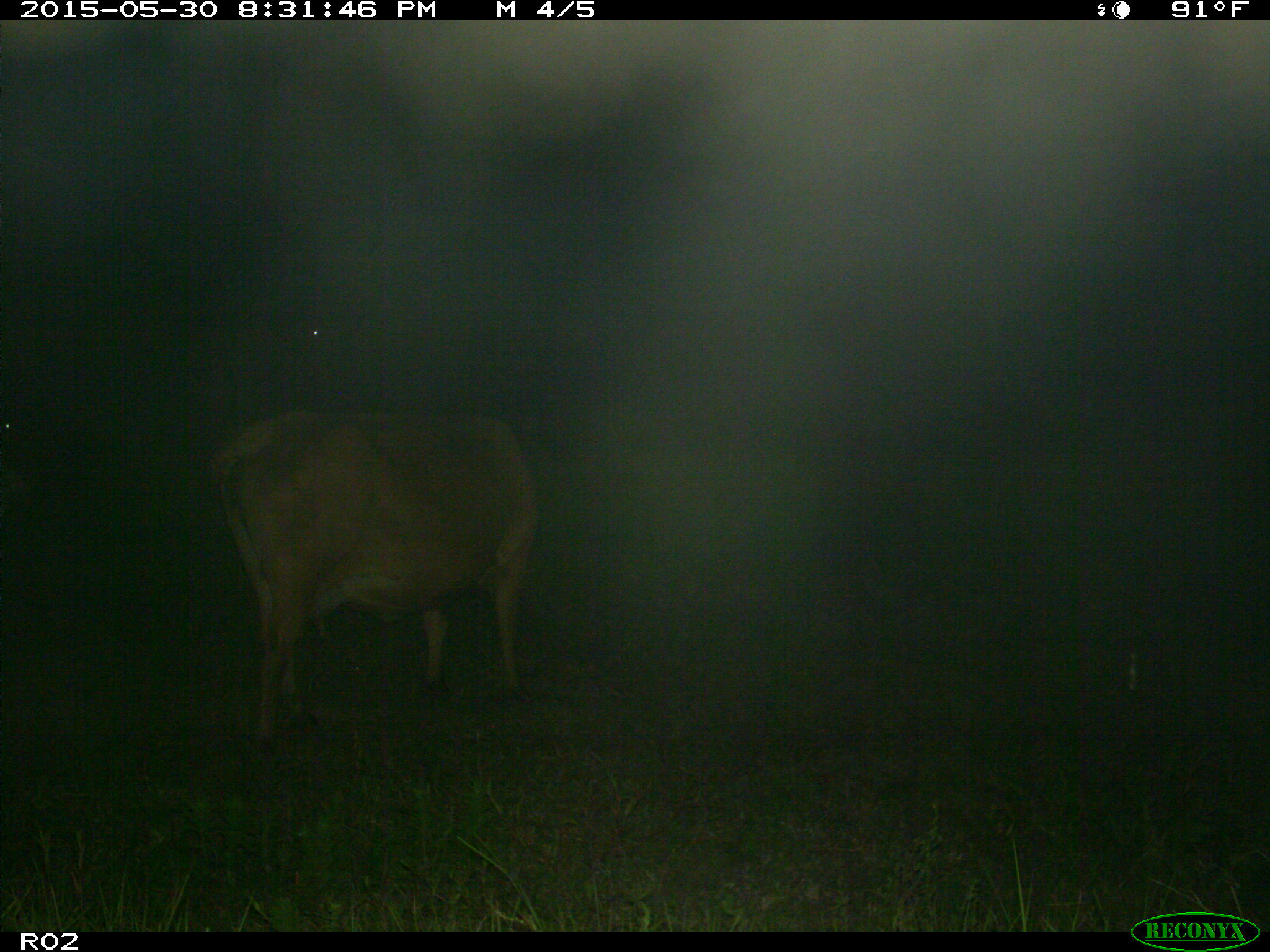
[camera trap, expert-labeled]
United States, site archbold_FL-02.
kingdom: Animalia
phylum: Chordata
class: Mammalia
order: Artiodactyla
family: Bovidae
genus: Bos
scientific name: Bos taurus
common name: domestic cow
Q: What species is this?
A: Bos taurus (domestic cow).